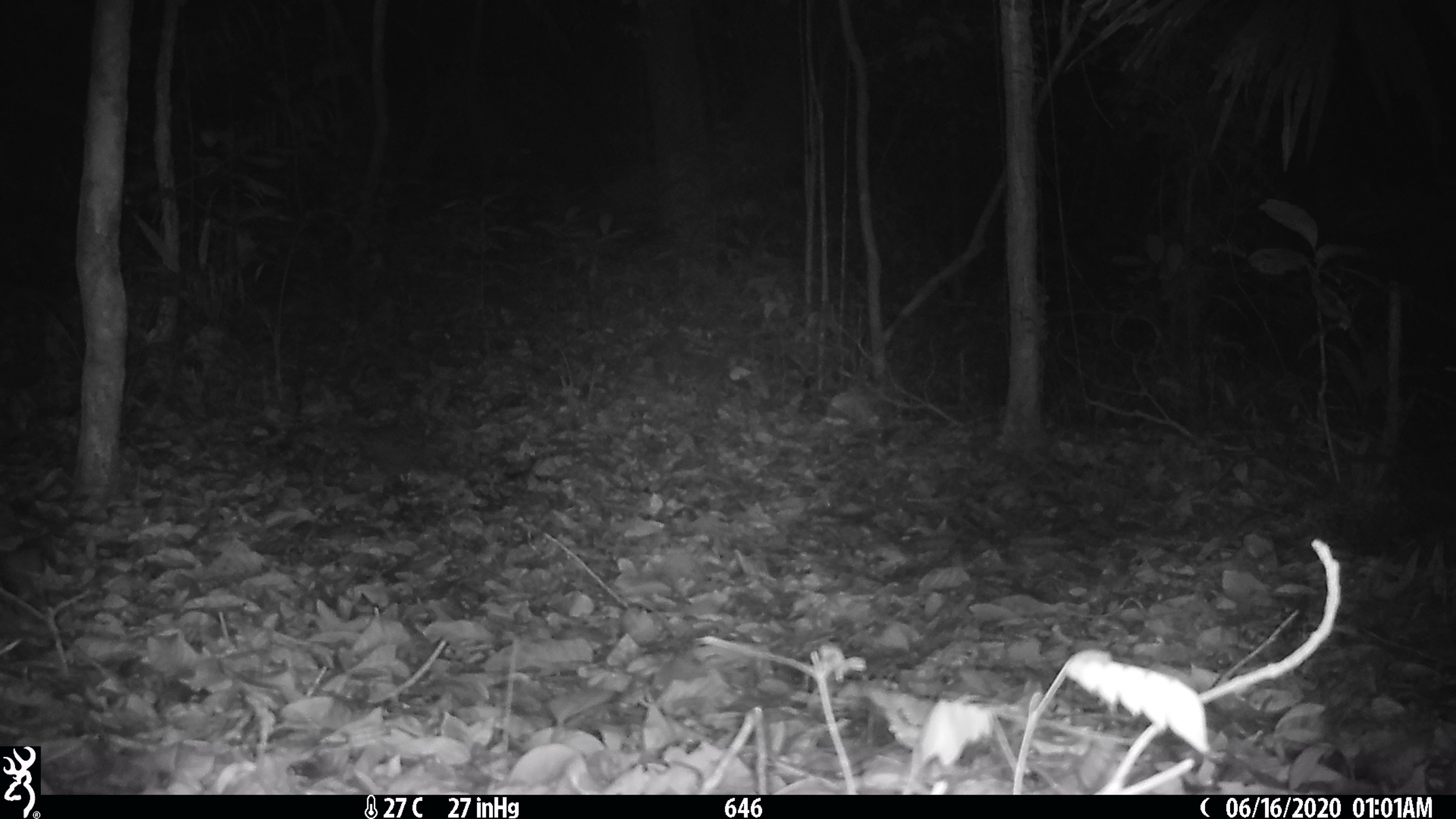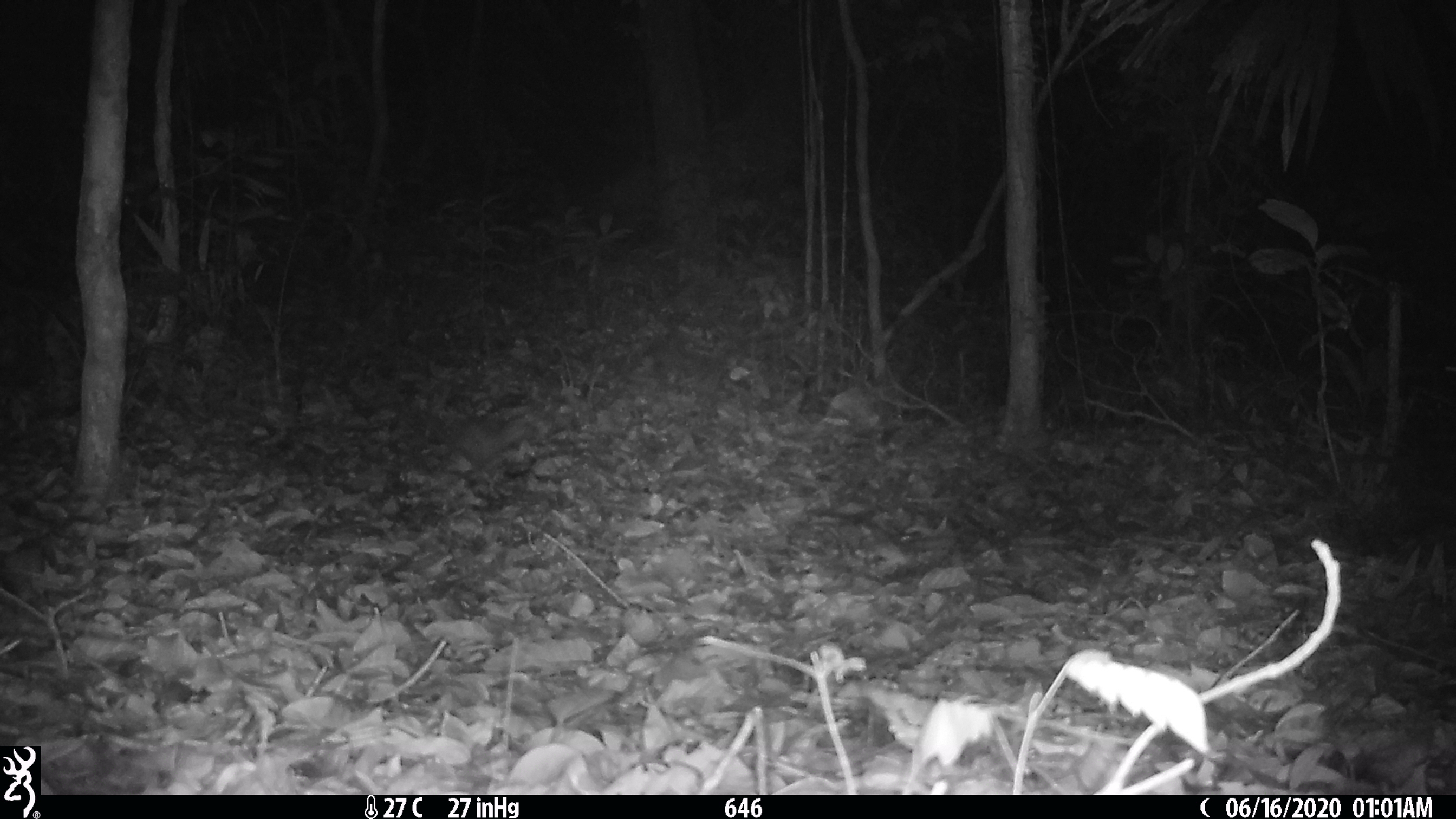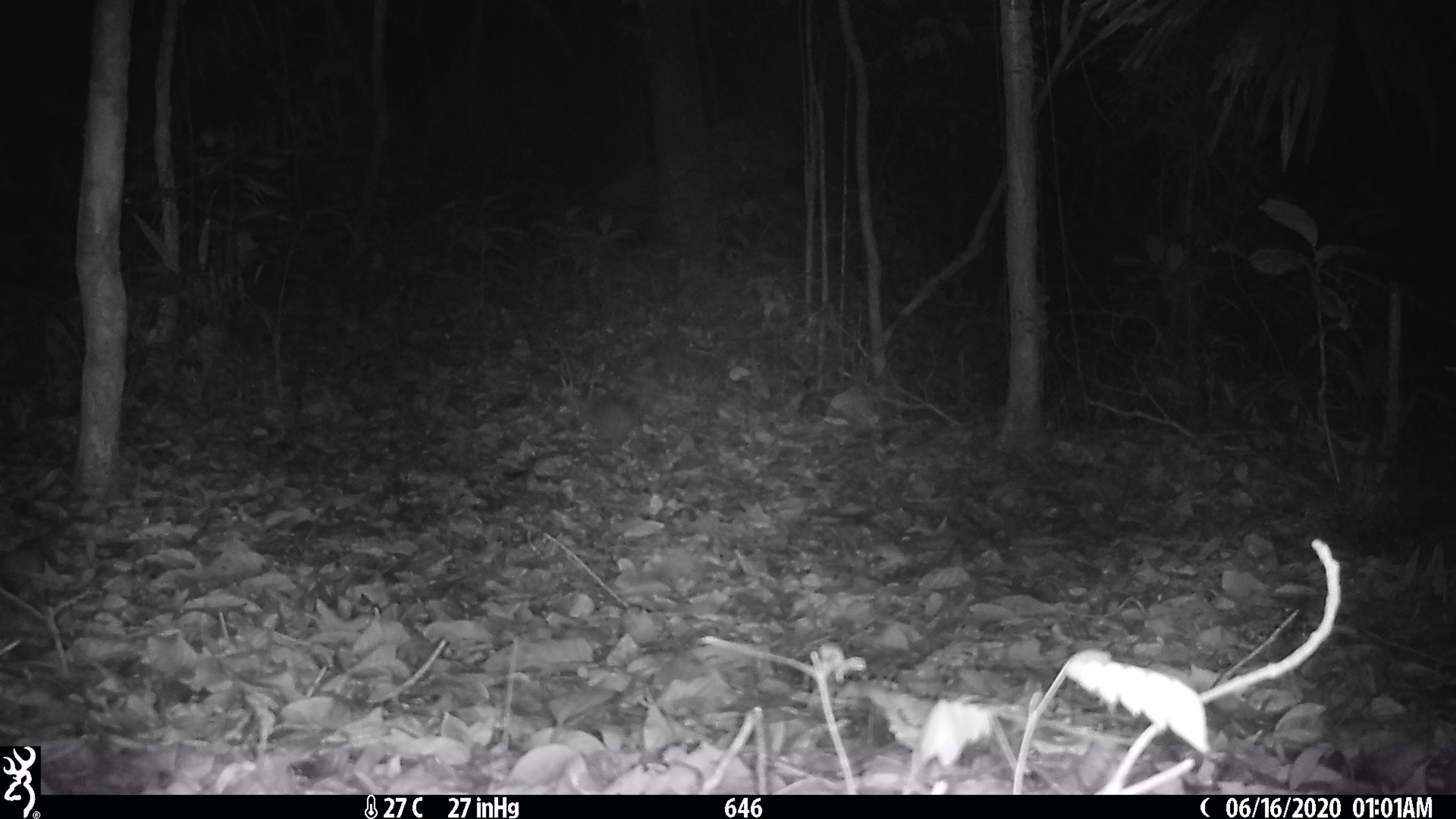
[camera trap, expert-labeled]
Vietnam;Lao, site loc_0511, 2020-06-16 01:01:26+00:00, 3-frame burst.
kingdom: Animalia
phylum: Chordata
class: Mammalia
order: Rodentia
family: Hystricidae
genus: Atherurus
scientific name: Atherurus macrourus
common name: asiatic brush-tailed porcupine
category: asiatic brush tailed porcupine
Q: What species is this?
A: Asiatic brush tailed porcupine (asiatic brush-tailed porcupine) (Atherurus macrourus).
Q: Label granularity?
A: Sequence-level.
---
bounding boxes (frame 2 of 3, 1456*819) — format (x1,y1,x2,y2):
asiatic brush tailed porcupine: (452,412,540,467)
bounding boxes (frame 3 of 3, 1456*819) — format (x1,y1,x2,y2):
asiatic brush tailed porcupine: (579,390,647,449)